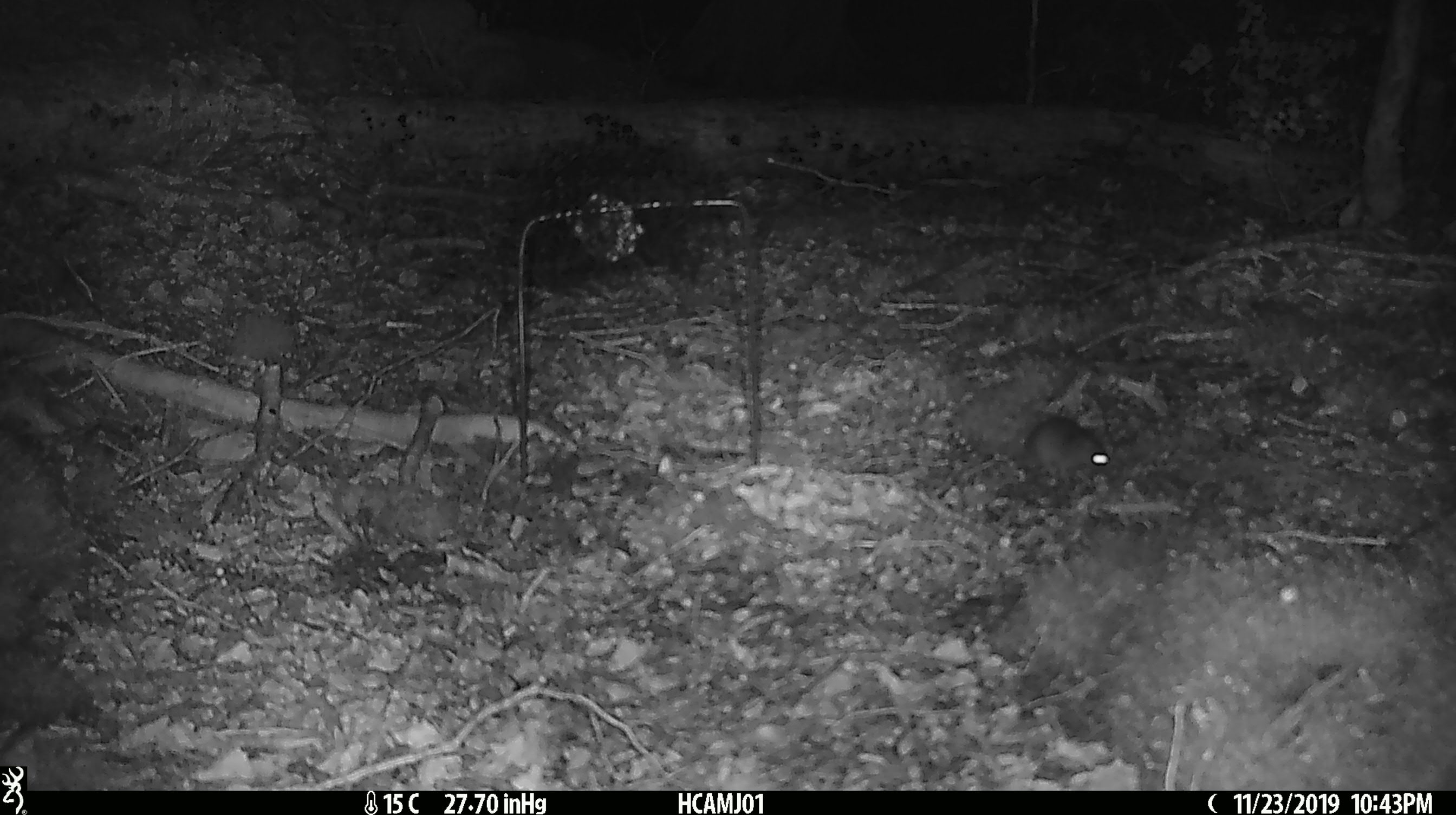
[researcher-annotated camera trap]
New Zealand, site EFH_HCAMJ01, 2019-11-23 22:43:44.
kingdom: Animalia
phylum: Chordata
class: Mammalia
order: Rodentia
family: Muridae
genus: Mus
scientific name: Mus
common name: mouse